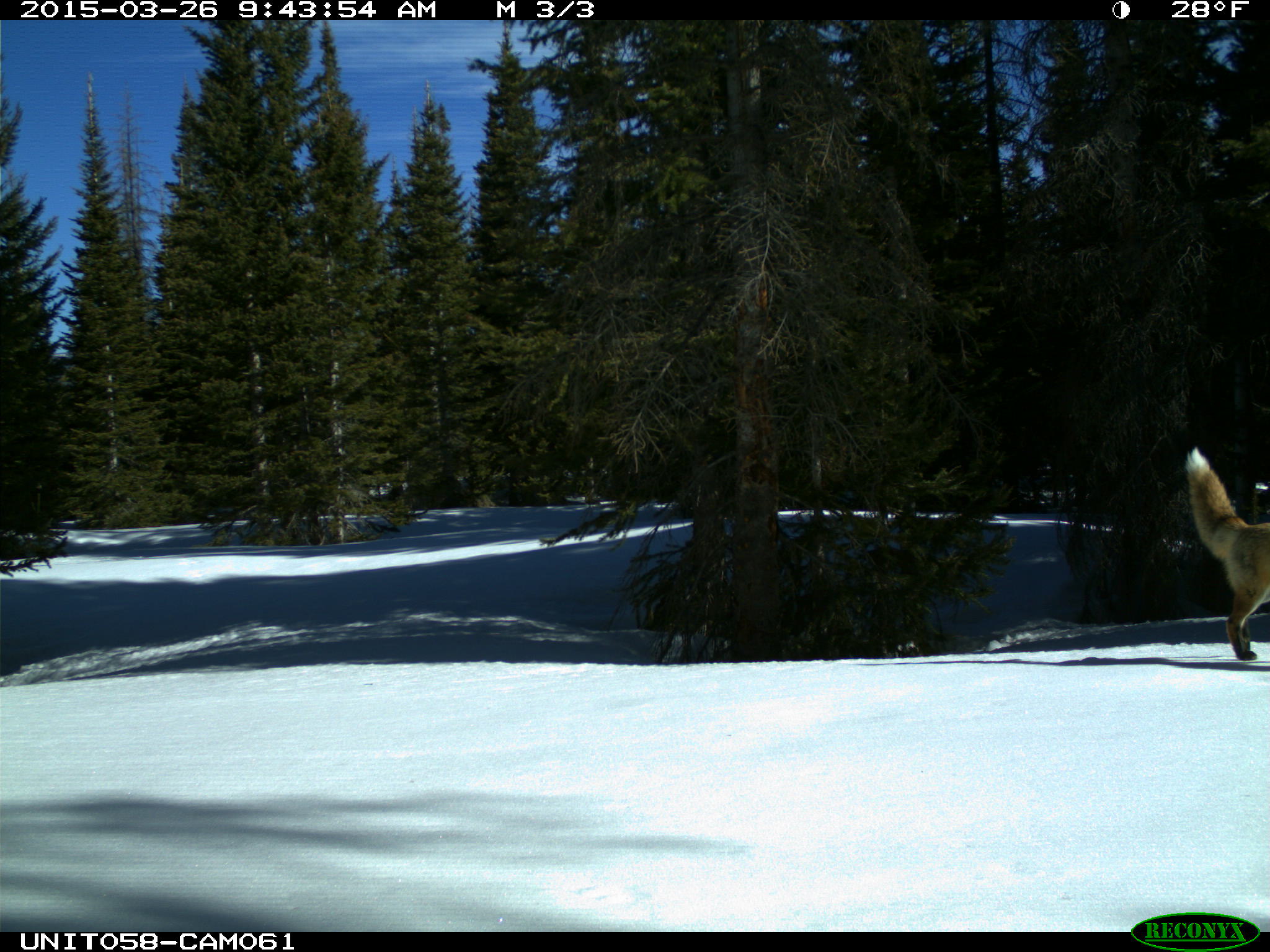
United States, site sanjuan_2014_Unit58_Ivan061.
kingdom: Animalia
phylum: Chordata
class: Mammalia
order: Carnivora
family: Canidae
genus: Vulpes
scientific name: Vulpes vulpes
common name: red fox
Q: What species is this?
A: Vulpes vulpes (red fox).